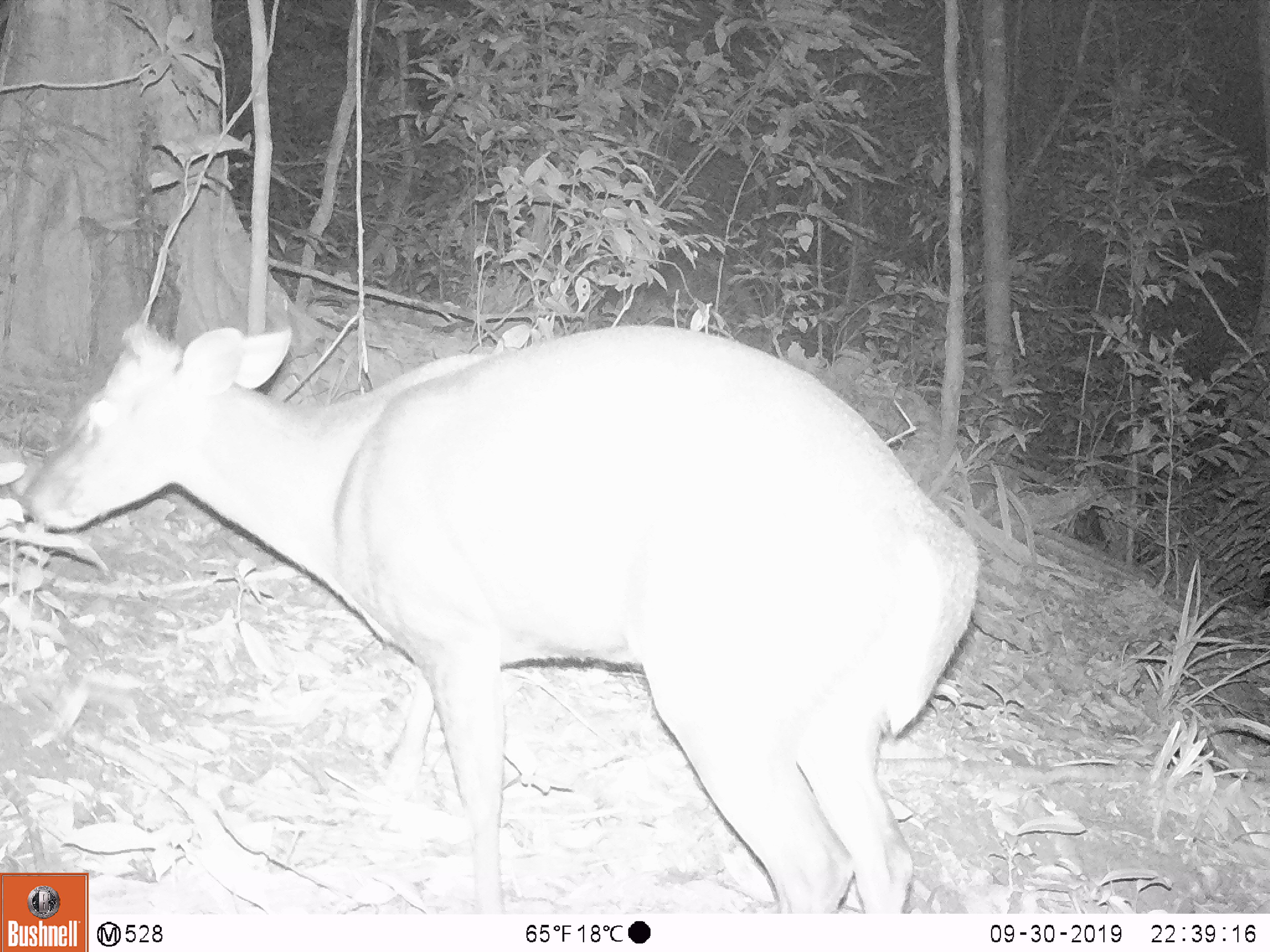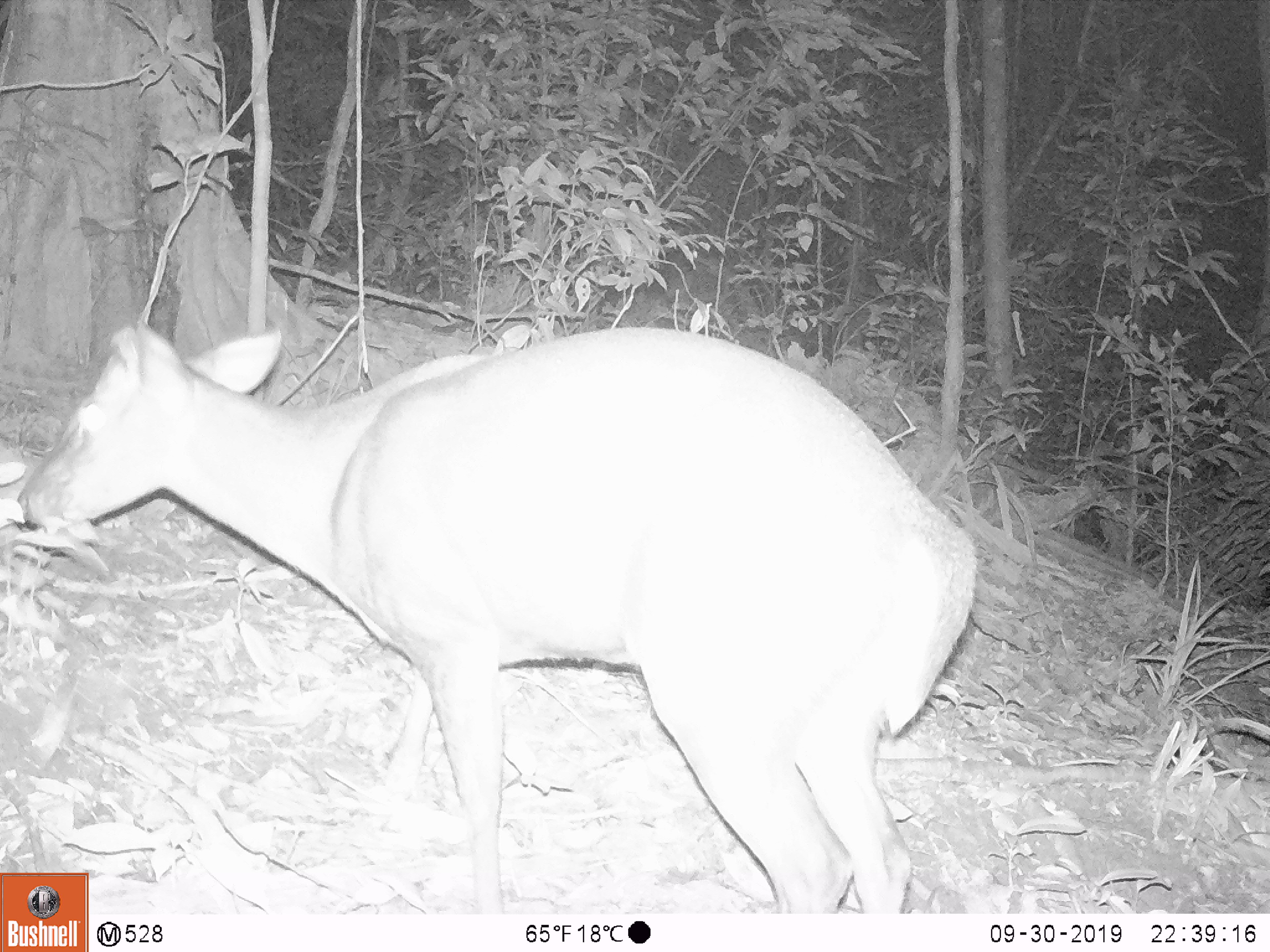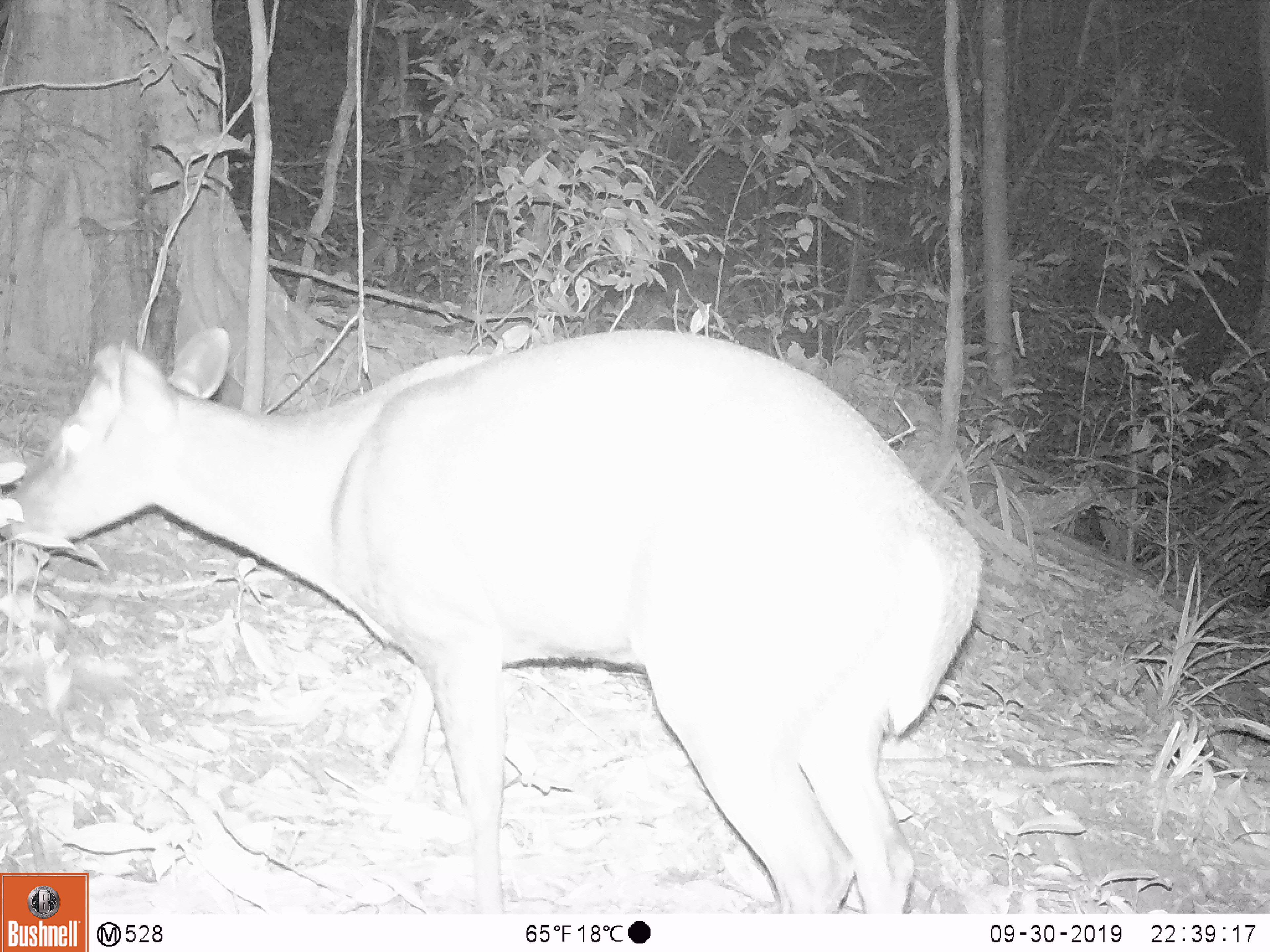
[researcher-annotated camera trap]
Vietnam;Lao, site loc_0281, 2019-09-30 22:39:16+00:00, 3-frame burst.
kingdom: Animalia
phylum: Chordata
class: Mammalia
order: Artiodactyla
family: Cervidae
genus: Muntiacus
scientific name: Muntiacus rooseveltorum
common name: roosevelt's muntjac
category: roosevelts muntjac group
Roosevelts muntjac group (roosevelt's muntjac) (Muntiacus rooseveltorum). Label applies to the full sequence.